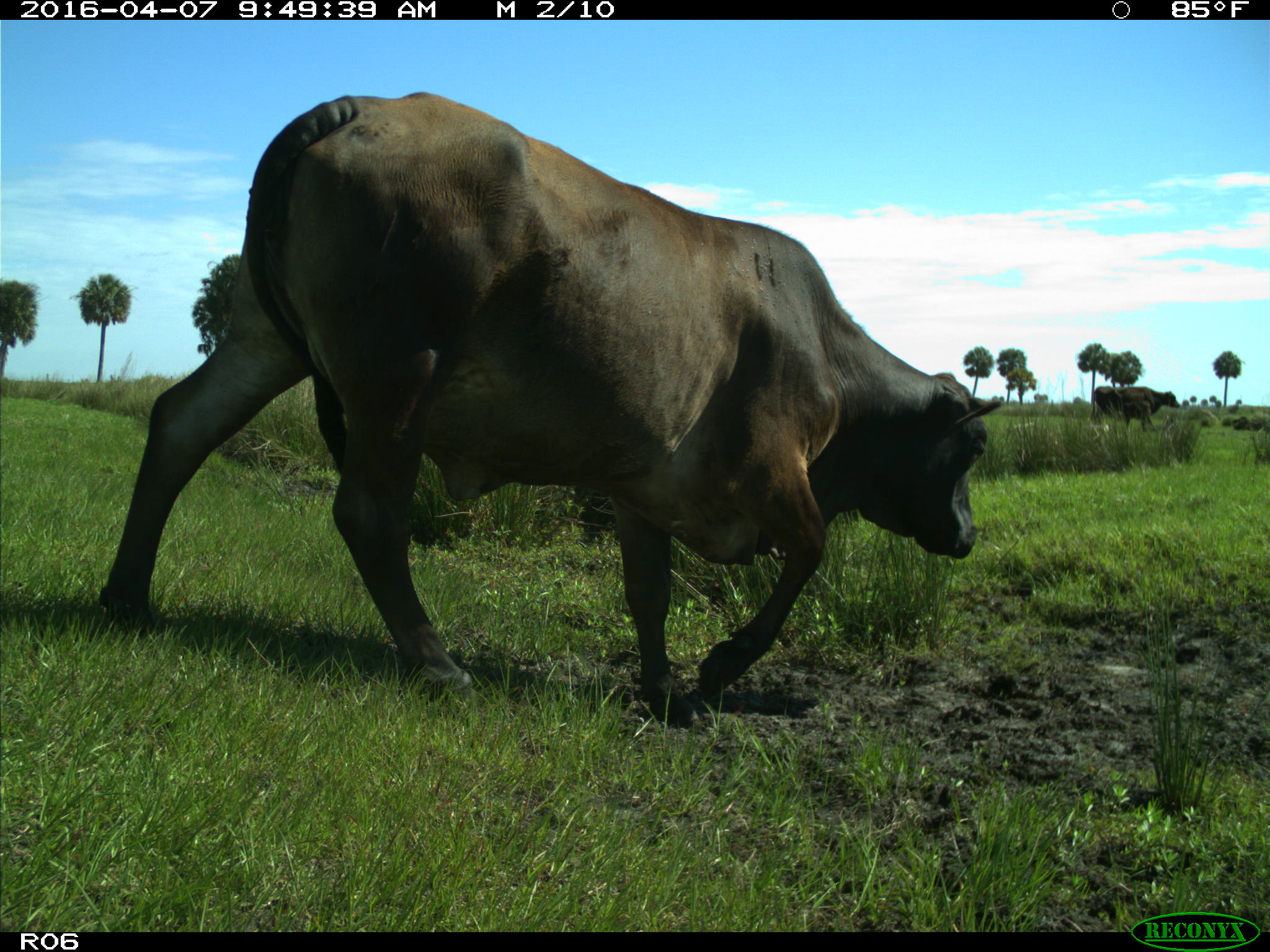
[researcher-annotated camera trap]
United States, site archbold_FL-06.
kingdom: Animalia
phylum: Chordata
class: Mammalia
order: Artiodactyla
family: Bovidae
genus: Bos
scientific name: Bos taurus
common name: domestic cow